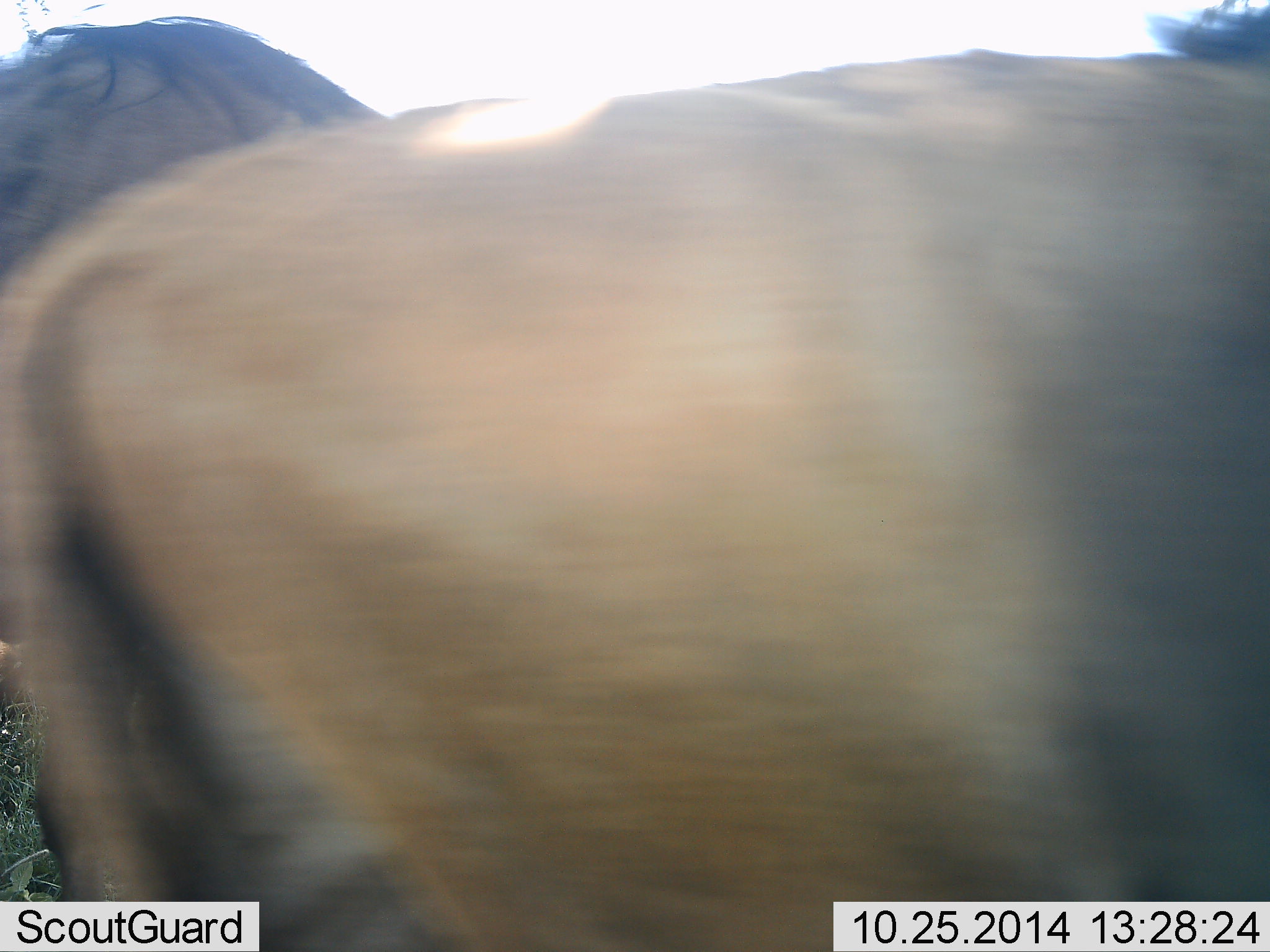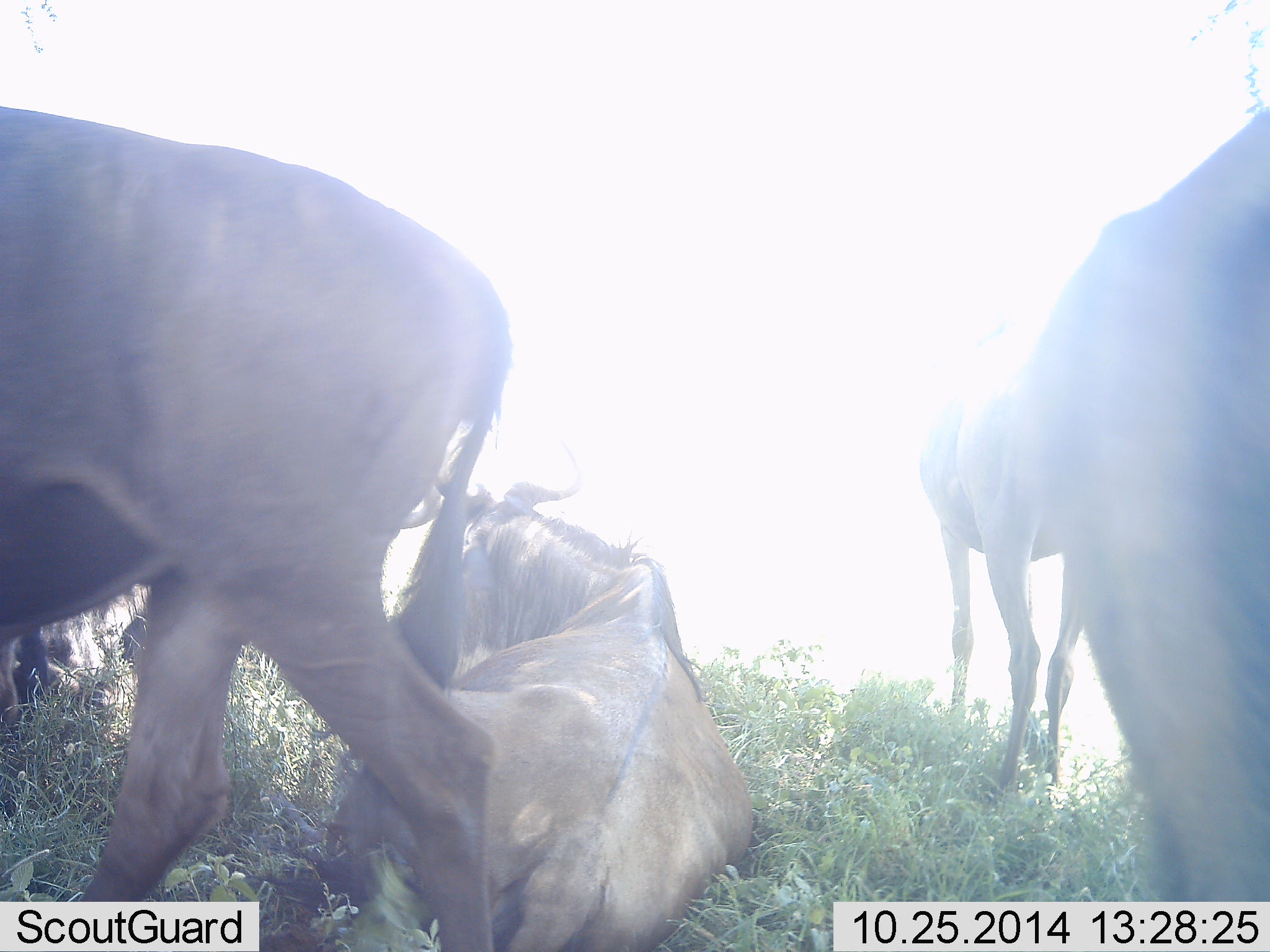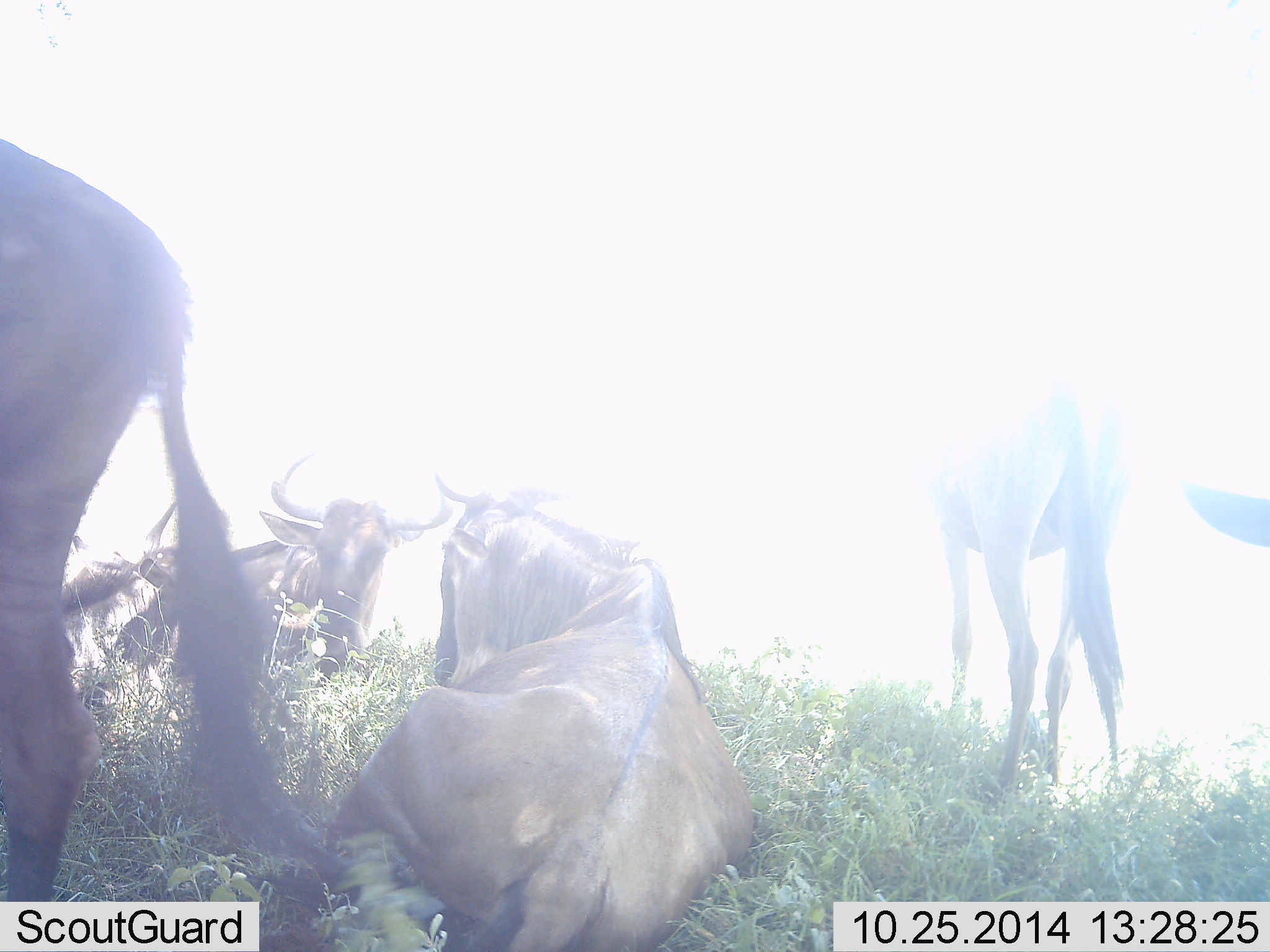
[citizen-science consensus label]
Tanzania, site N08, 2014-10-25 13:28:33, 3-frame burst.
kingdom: Animalia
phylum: Chordata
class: Mammalia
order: Artiodactyla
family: Bovidae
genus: Connochaetes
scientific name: Connochaetes taurinus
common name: blue wildebeest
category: wildebeest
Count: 5.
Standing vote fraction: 60%.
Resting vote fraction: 90%.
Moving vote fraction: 80%.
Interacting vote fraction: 0%.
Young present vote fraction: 0%.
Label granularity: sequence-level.